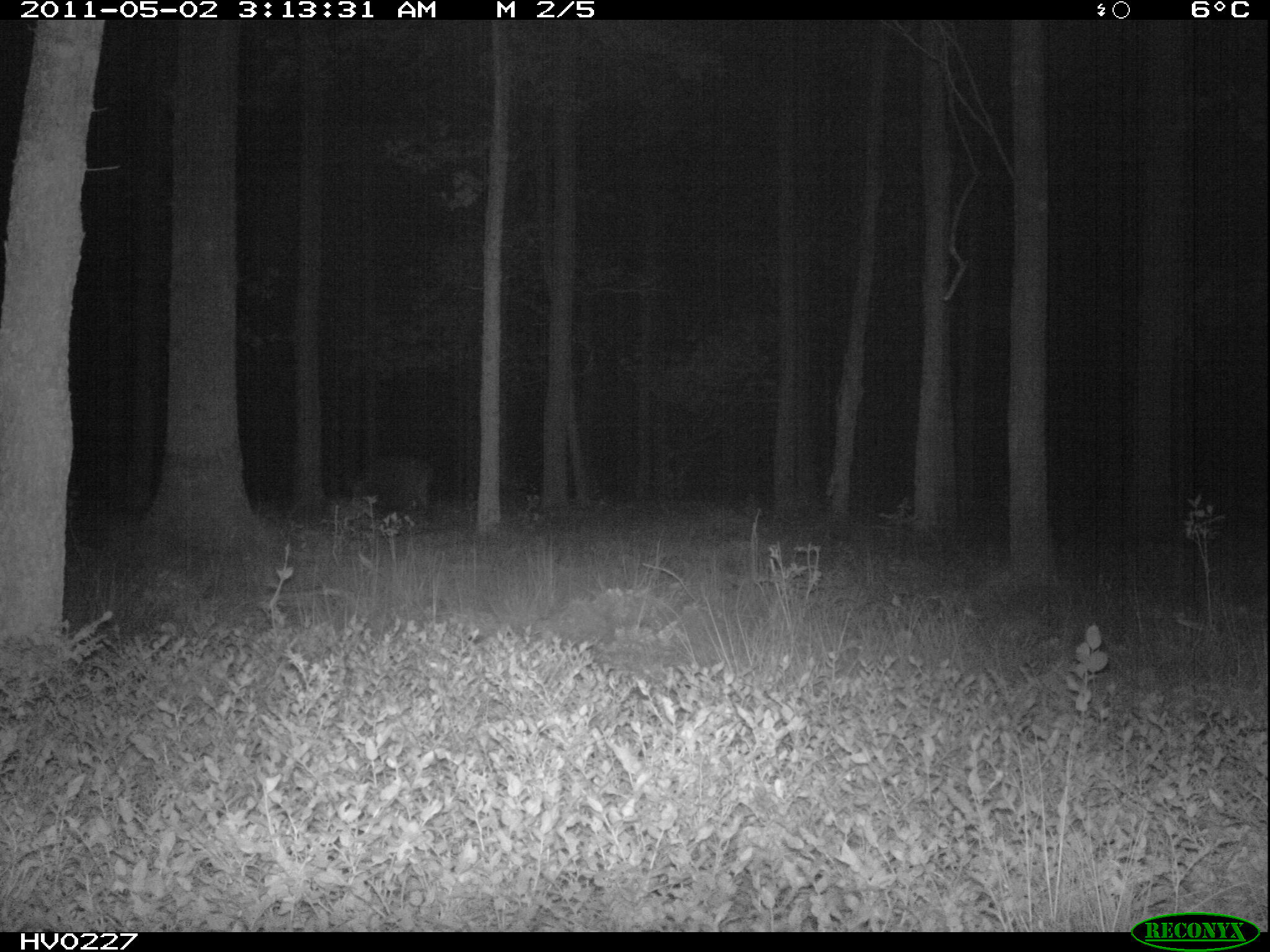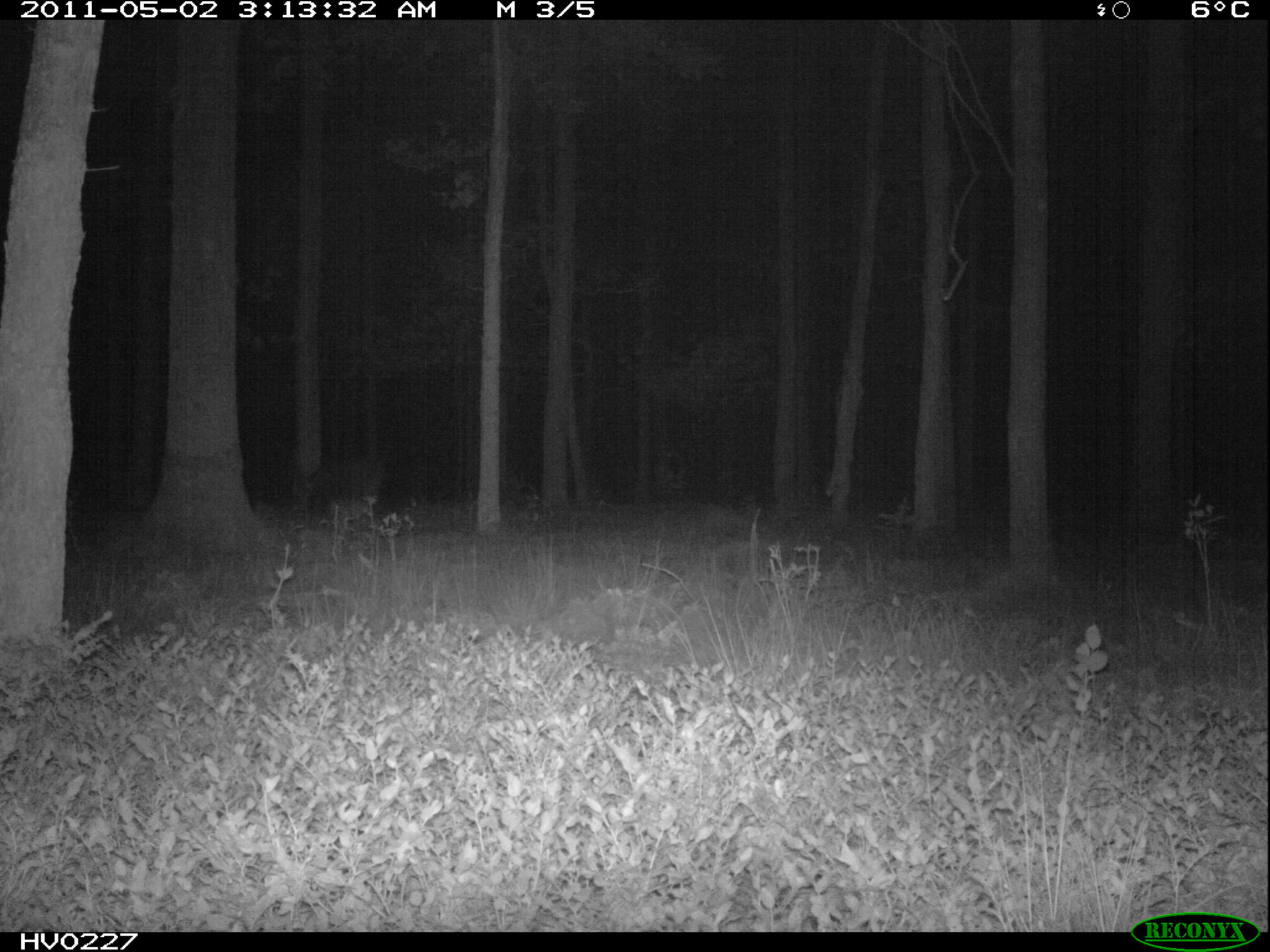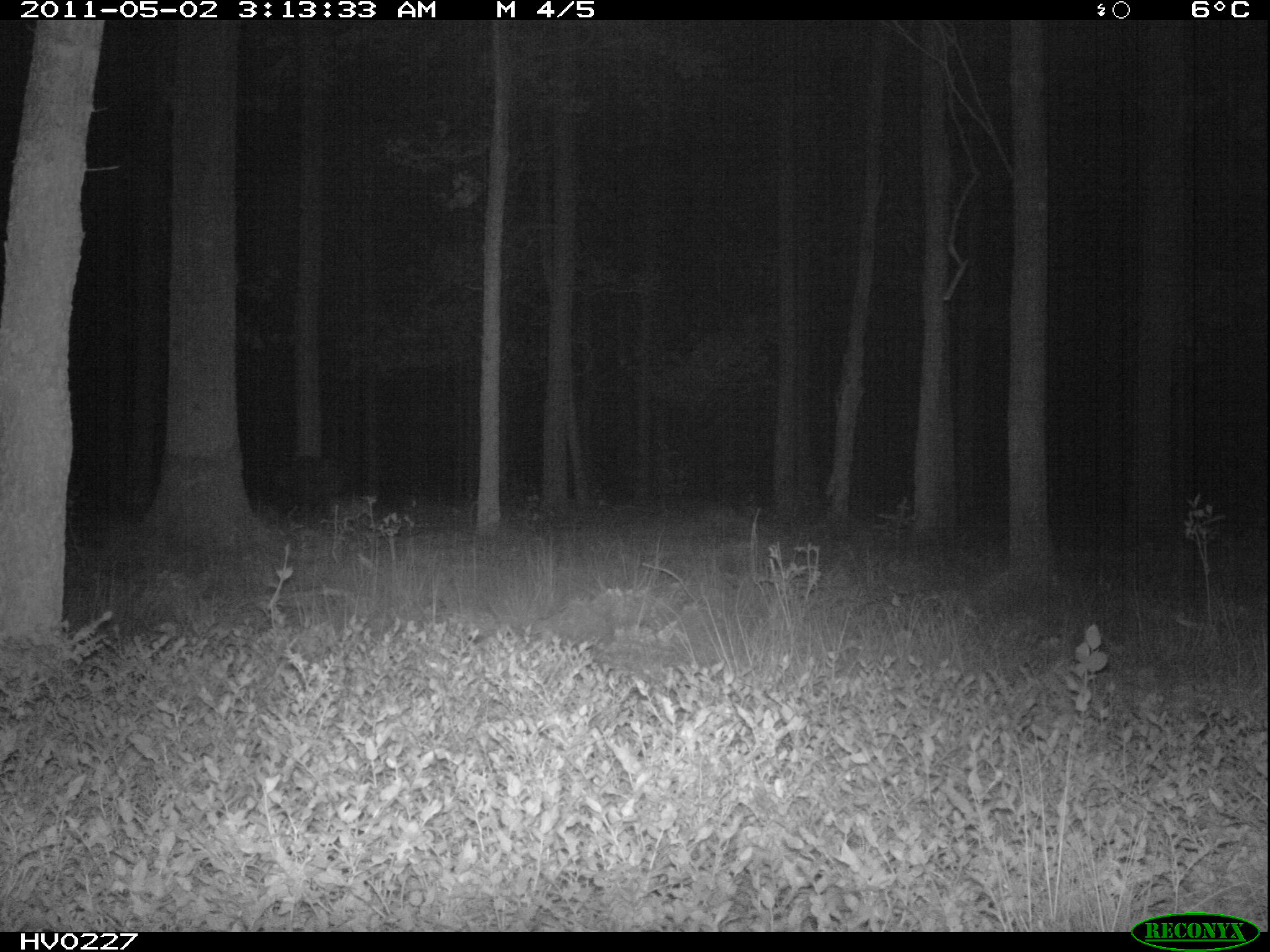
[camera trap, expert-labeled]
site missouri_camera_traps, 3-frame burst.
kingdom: Animalia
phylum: Chordata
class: Mammalia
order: Artiodactyla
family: Suidae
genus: Sus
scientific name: Sus scrofa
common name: wild boar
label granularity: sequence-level